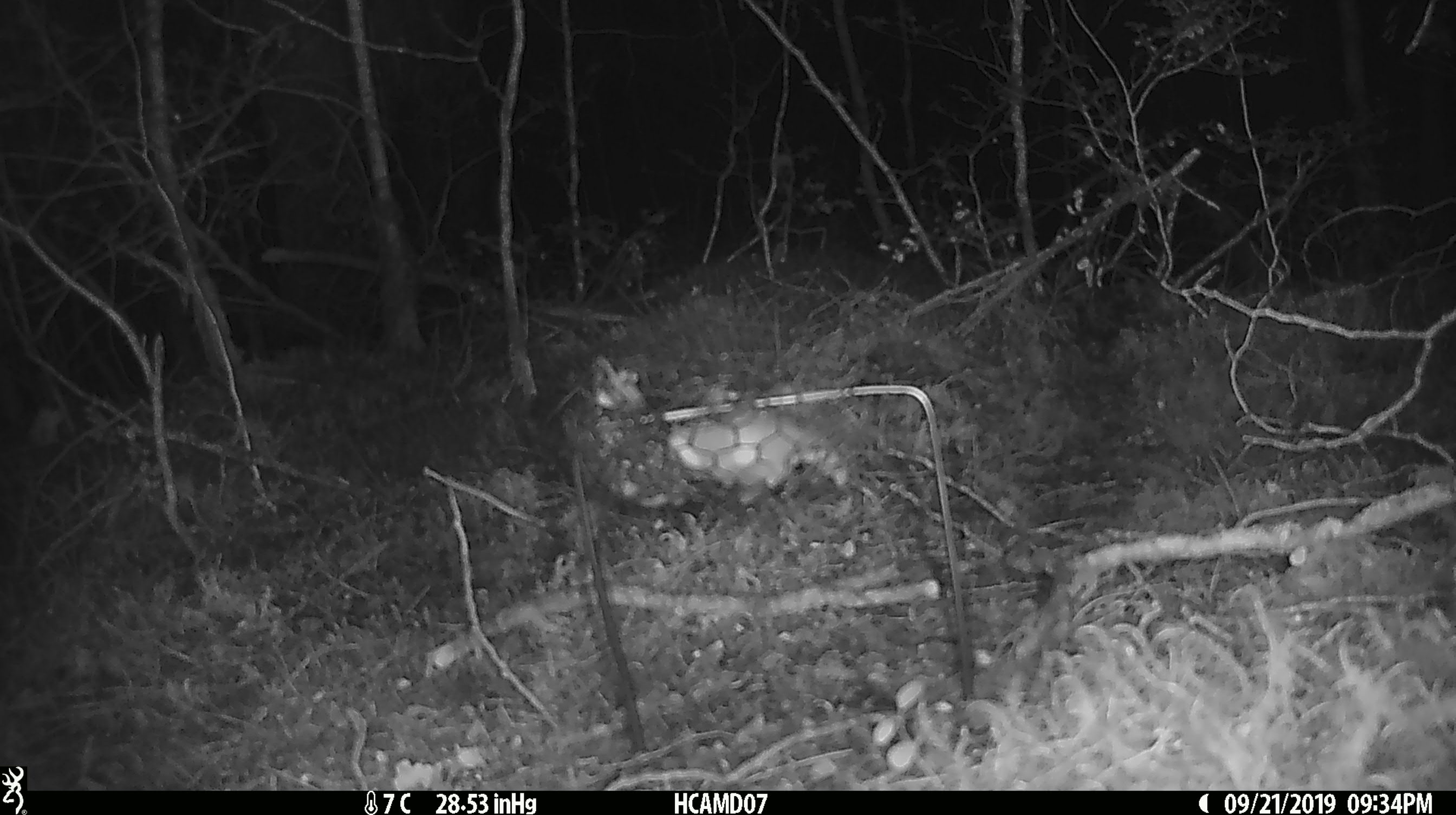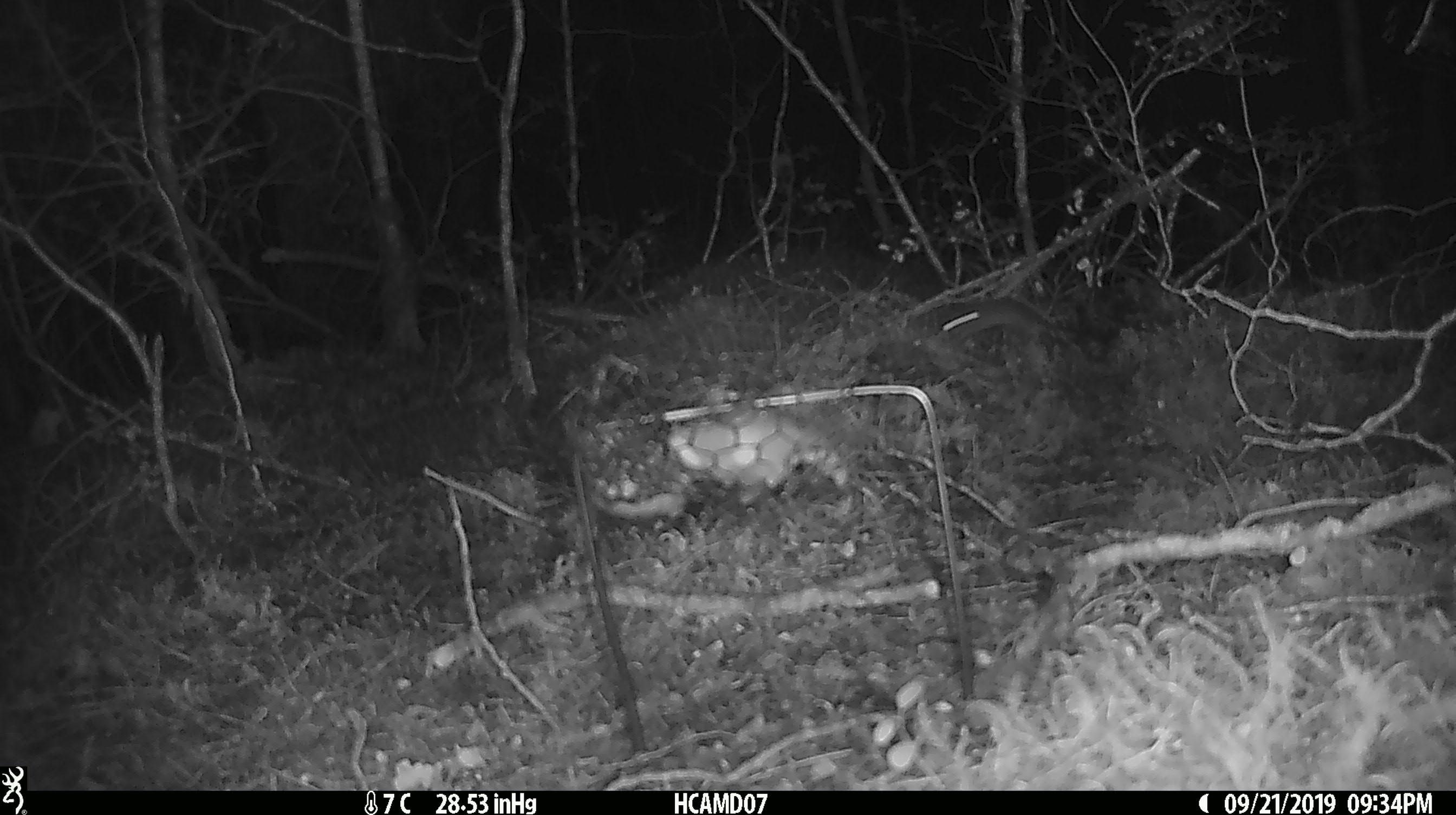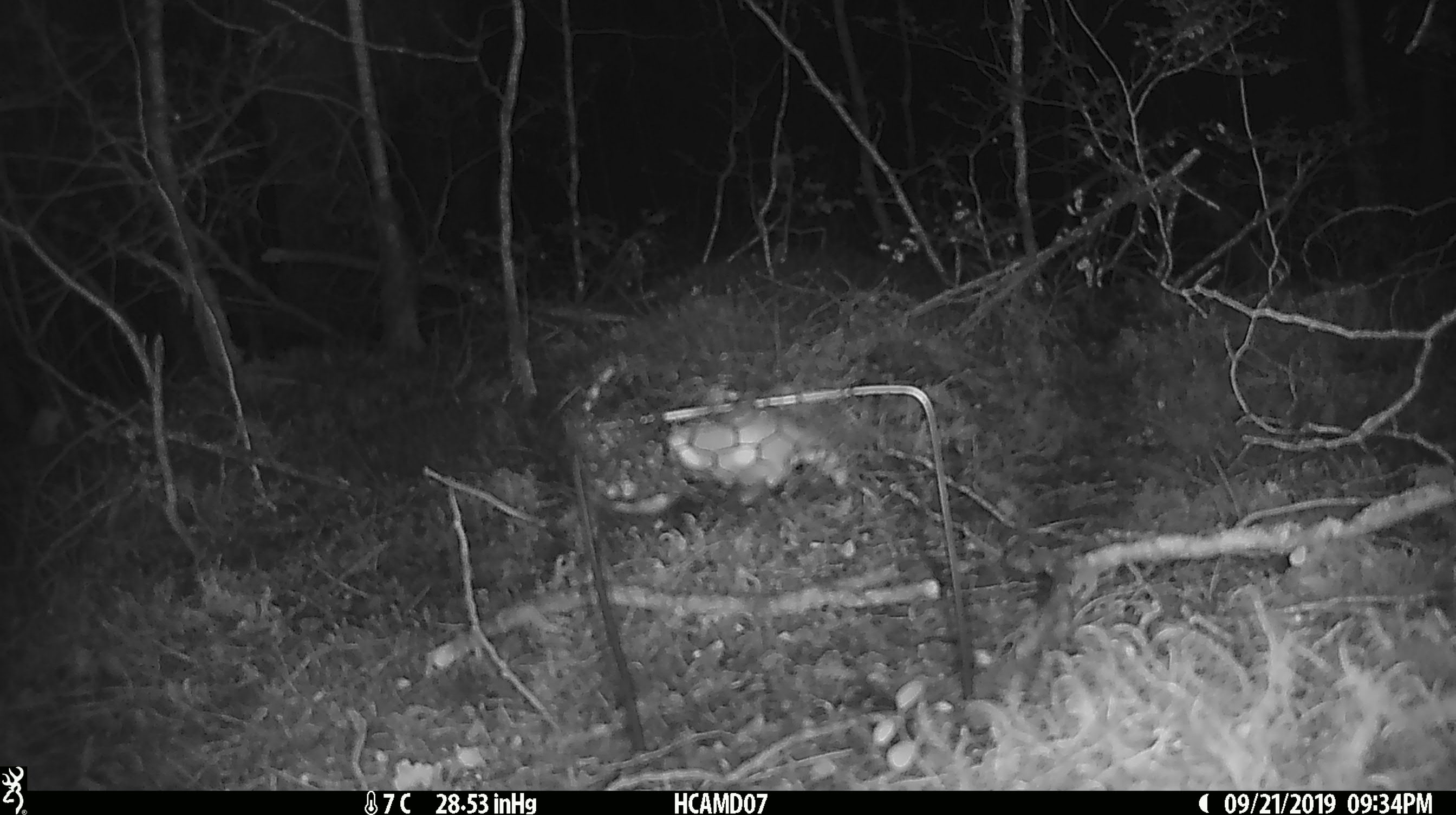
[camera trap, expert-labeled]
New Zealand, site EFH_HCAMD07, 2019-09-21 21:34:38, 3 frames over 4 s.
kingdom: Animalia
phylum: Chordata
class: Mammalia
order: Rodentia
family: Muridae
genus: Mus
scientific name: Mus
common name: mouse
Mouse (Mus).